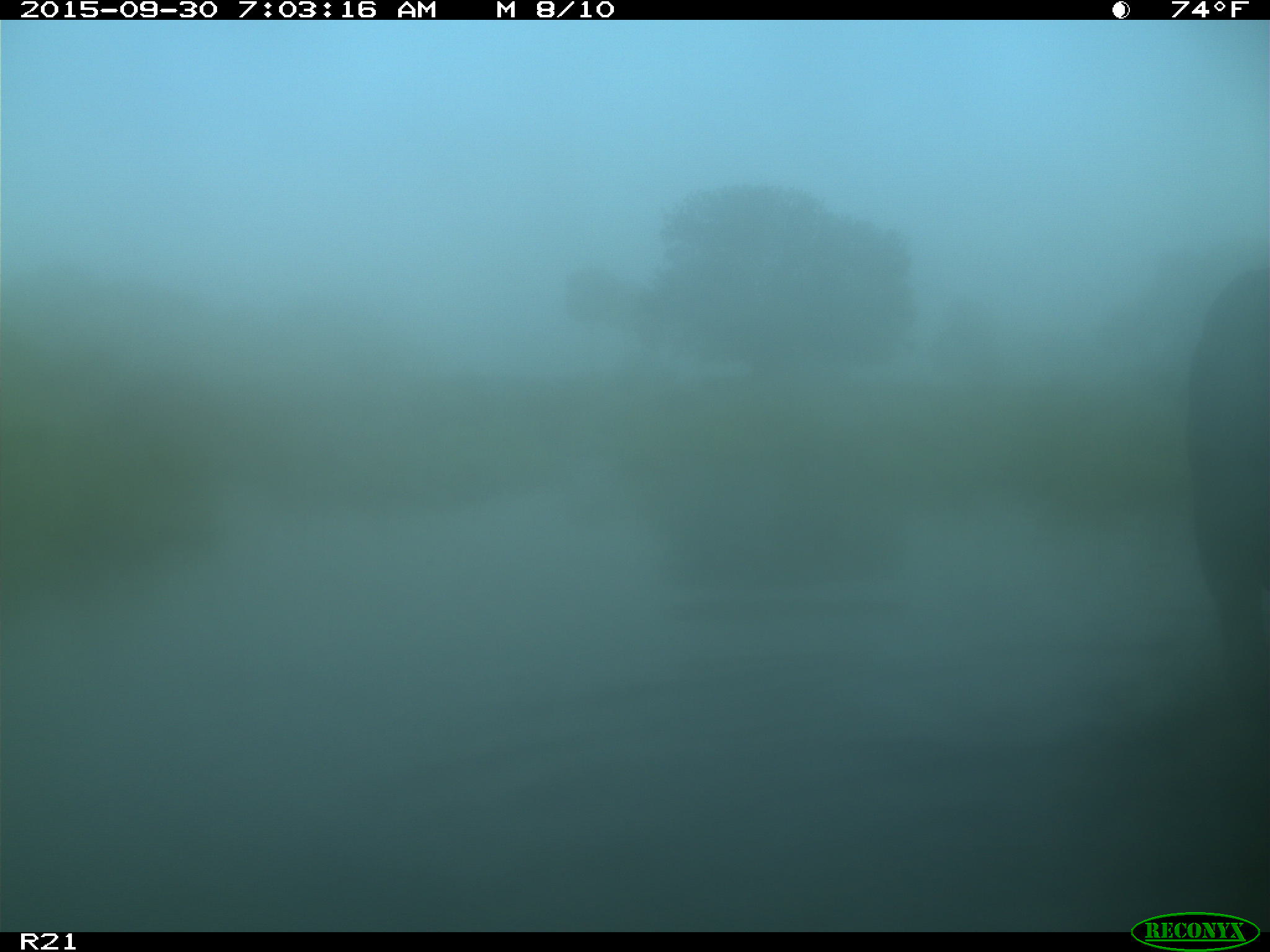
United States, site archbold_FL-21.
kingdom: Animalia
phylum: Chordata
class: Mammalia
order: Artiodactyla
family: Bovidae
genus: Bos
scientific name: Bos taurus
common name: domestic cow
Bos taurus (domestic cow).